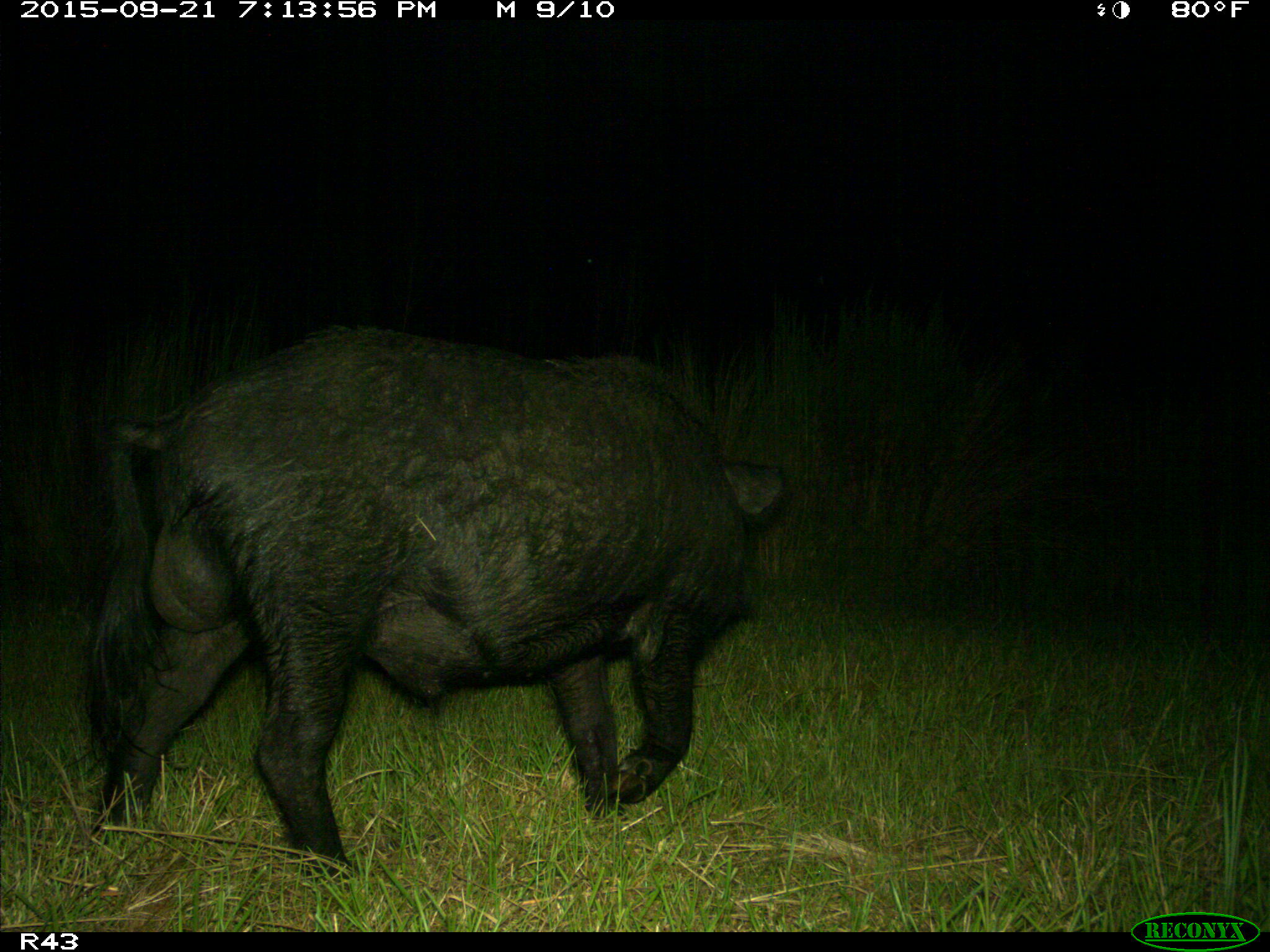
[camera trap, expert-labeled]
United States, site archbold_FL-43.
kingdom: Animalia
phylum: Chordata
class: Mammalia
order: Artiodactyla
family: Suidae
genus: Sus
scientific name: Sus scrofa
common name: wild boar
Sus scrofa (wild boar).